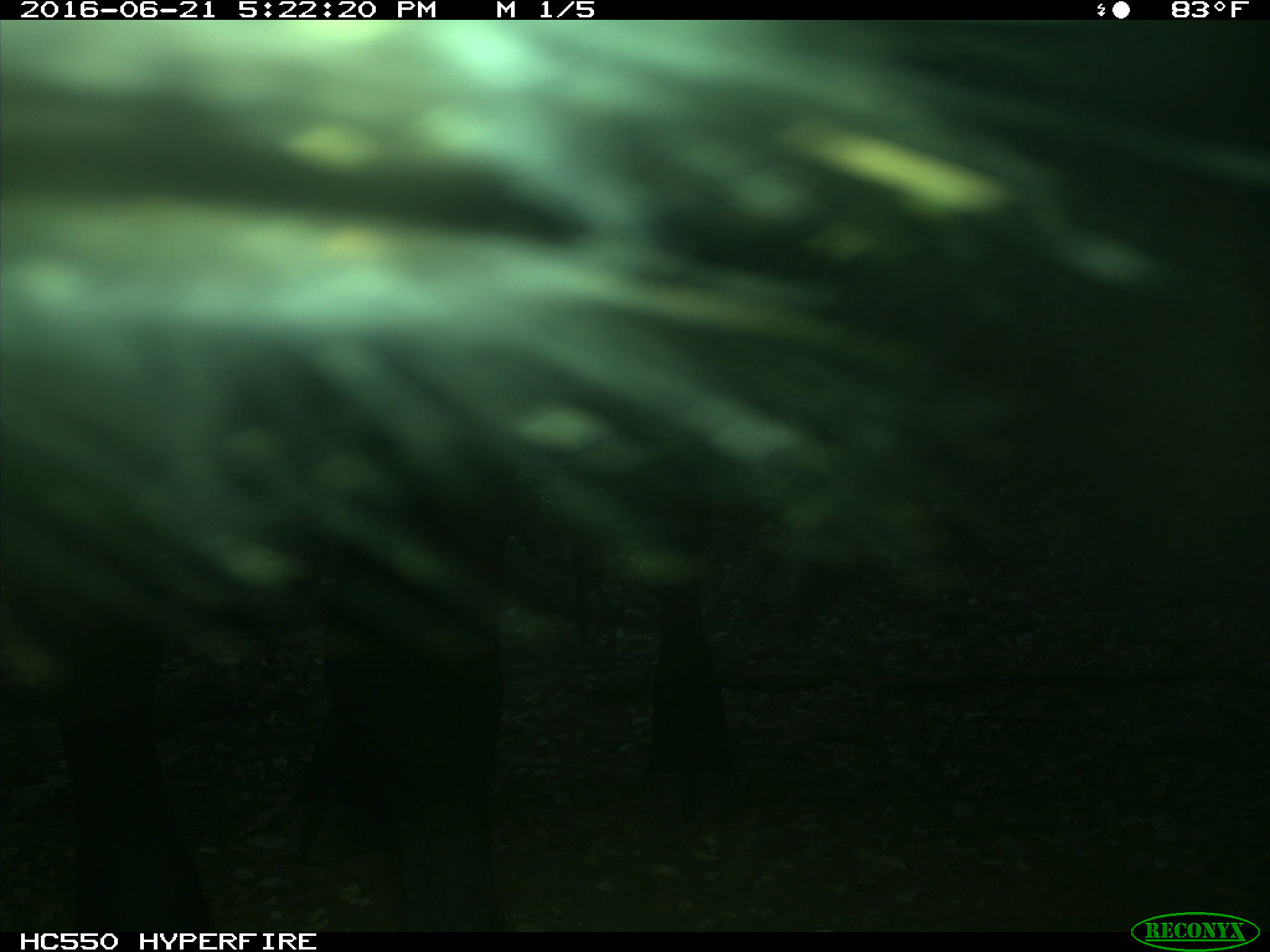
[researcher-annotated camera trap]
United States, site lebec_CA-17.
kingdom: Animalia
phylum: Chordata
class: Mammalia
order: Artiodactyla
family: Bovidae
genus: Bos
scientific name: Bos taurus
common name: domestic cow